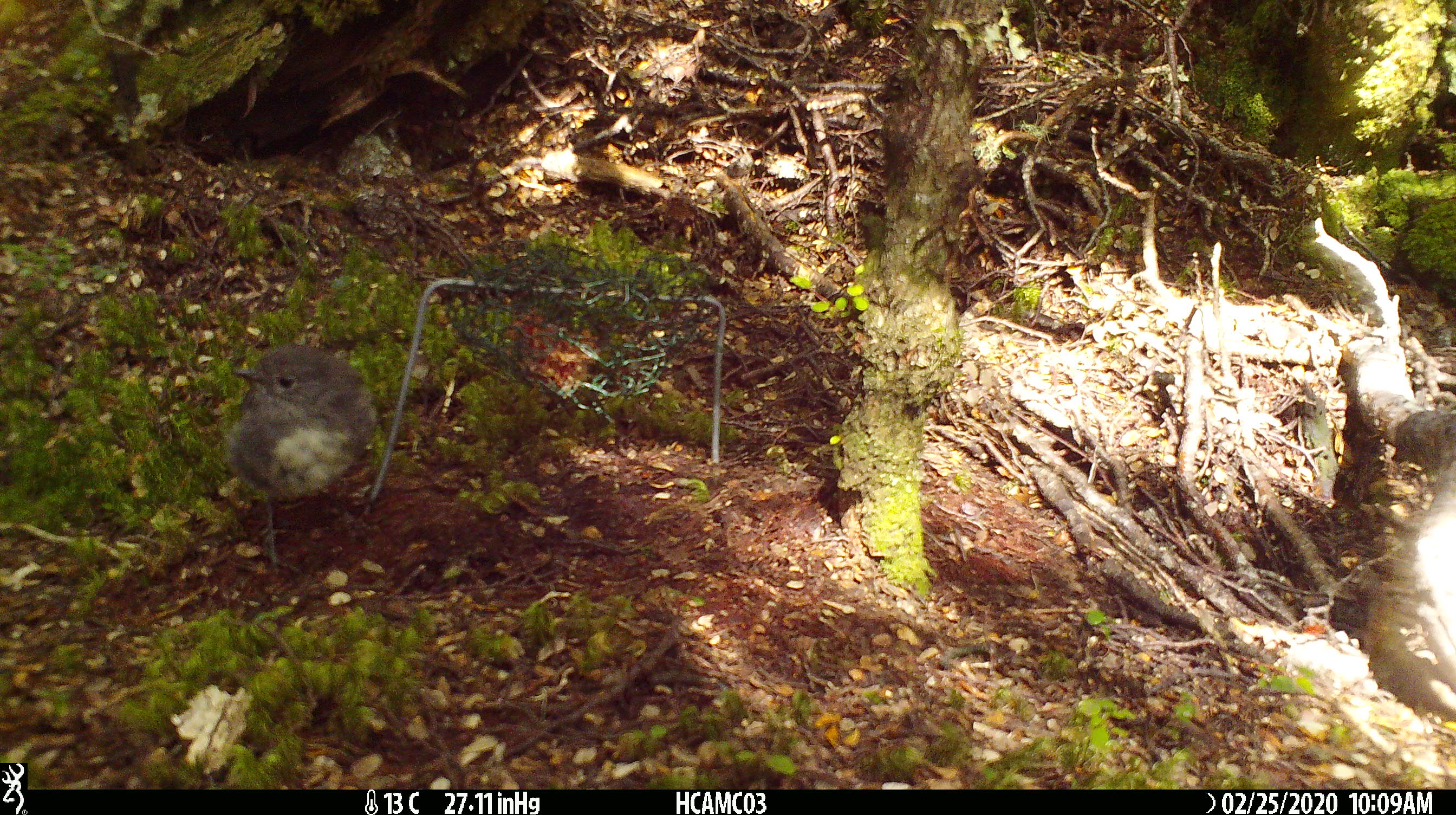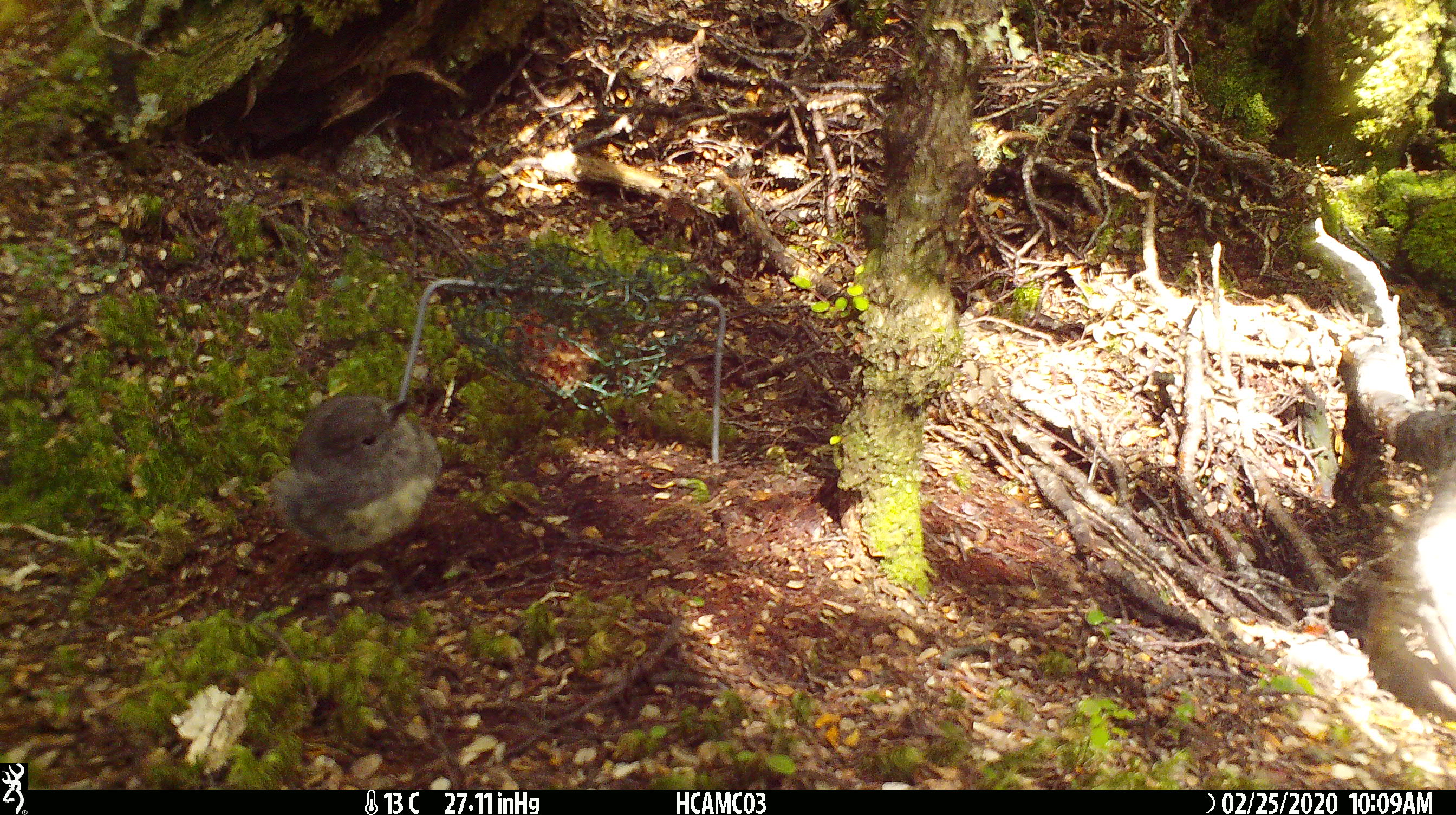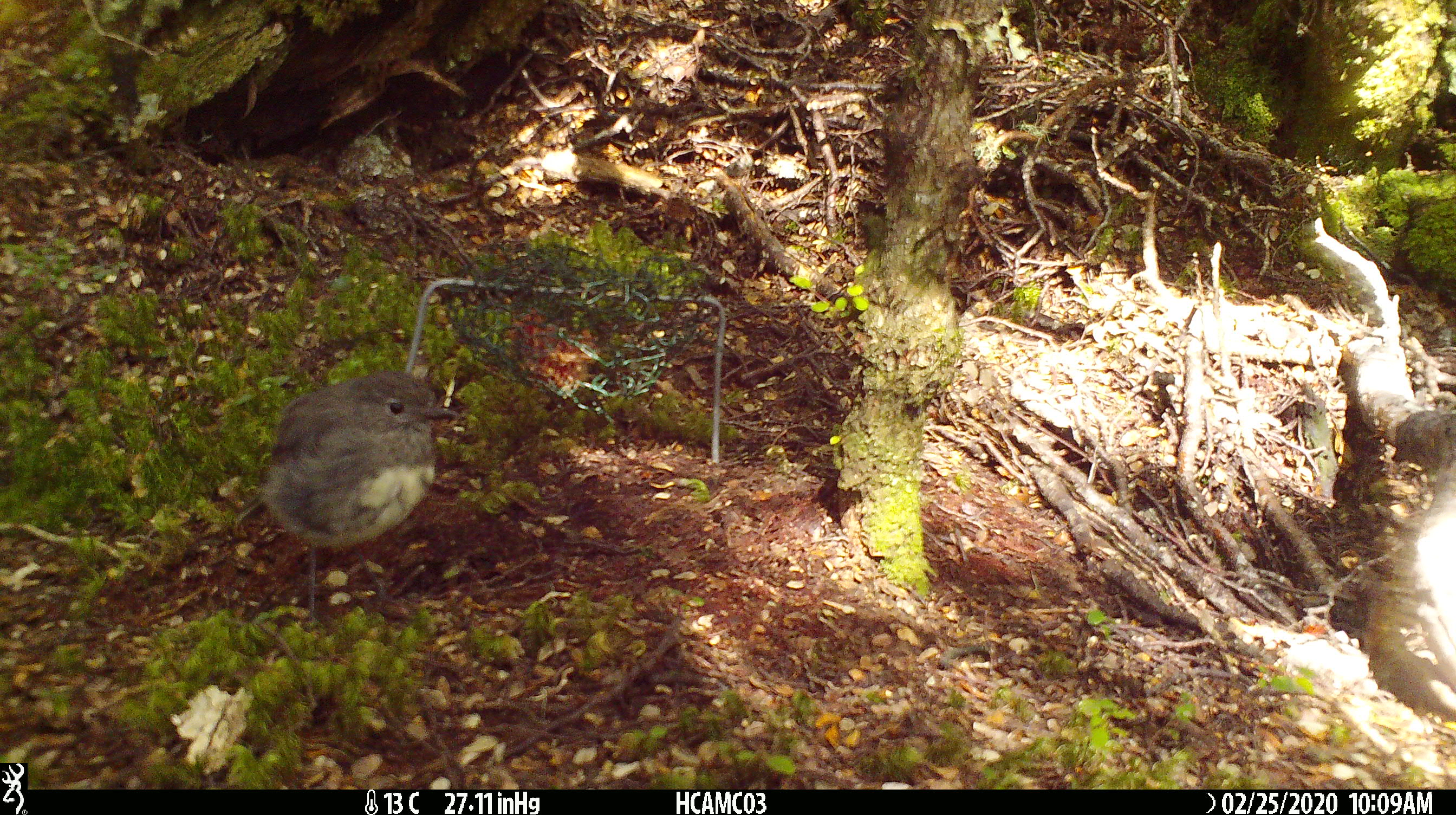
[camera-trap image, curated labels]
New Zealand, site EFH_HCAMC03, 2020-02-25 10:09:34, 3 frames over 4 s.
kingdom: Animalia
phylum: Chordata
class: Aves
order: Passeriformes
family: Petroicidae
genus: Petroica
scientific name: Petroica australis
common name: new zealand robin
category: robin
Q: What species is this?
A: Robin (new zealand robin) (Petroica australis).